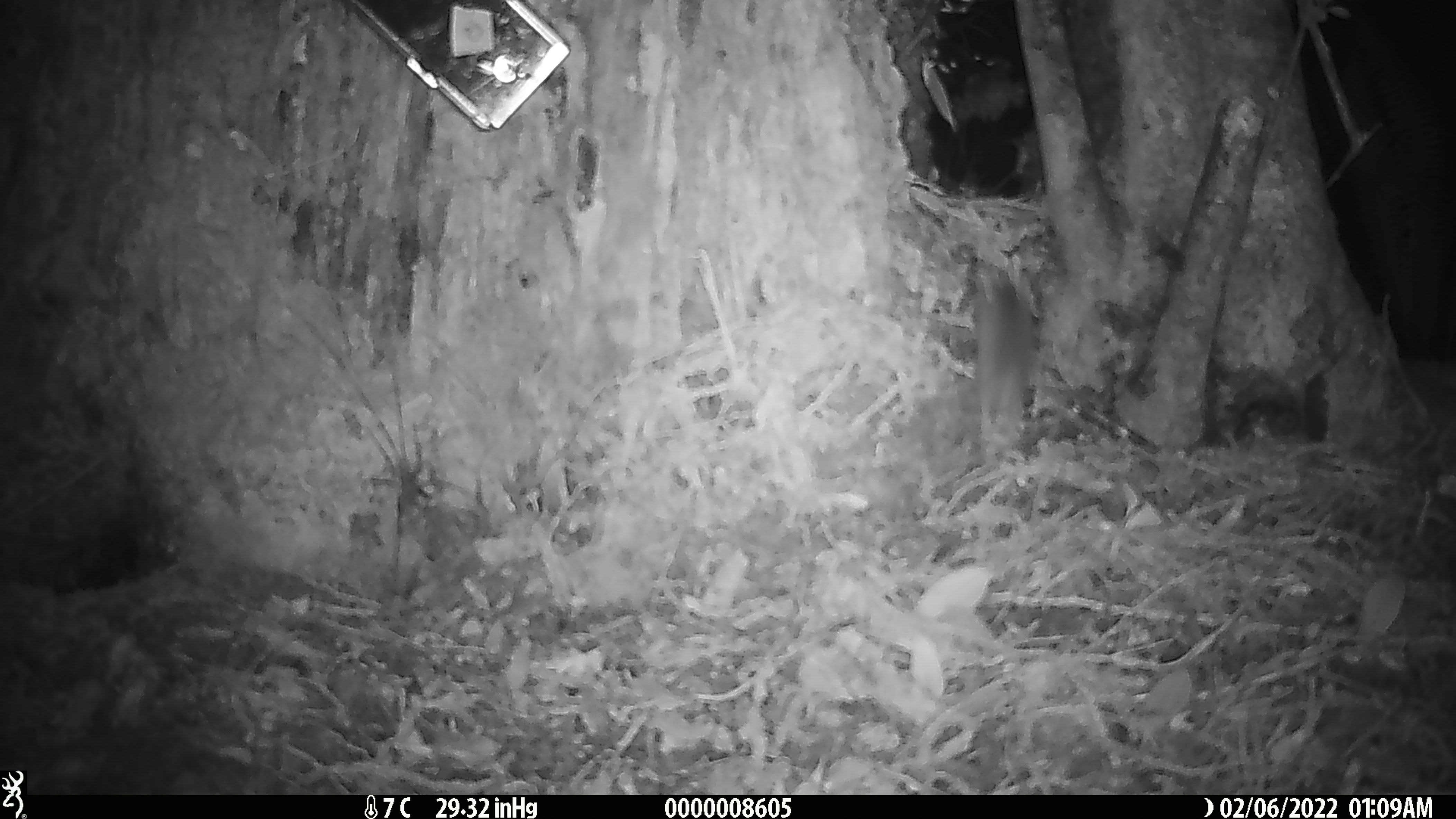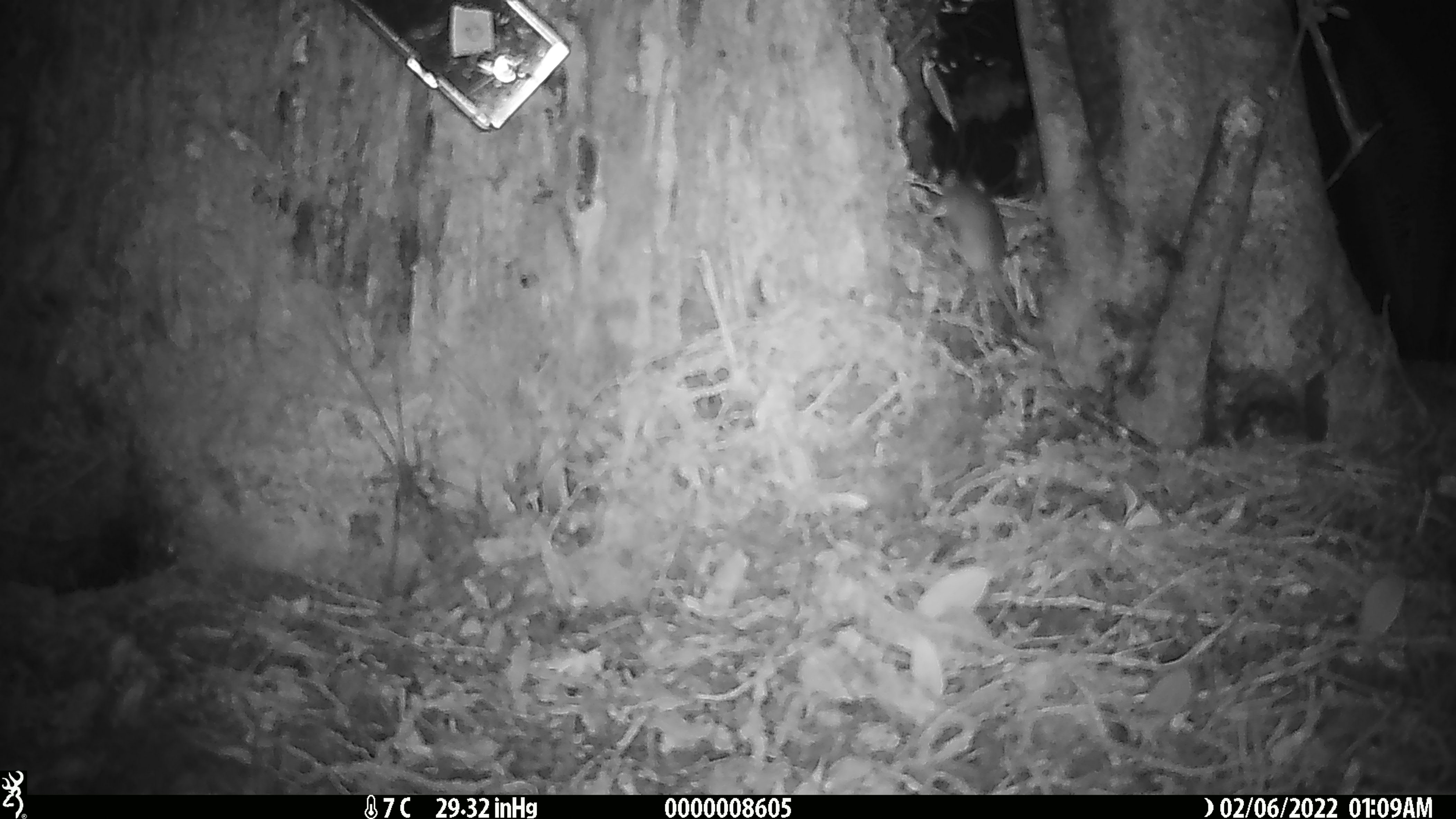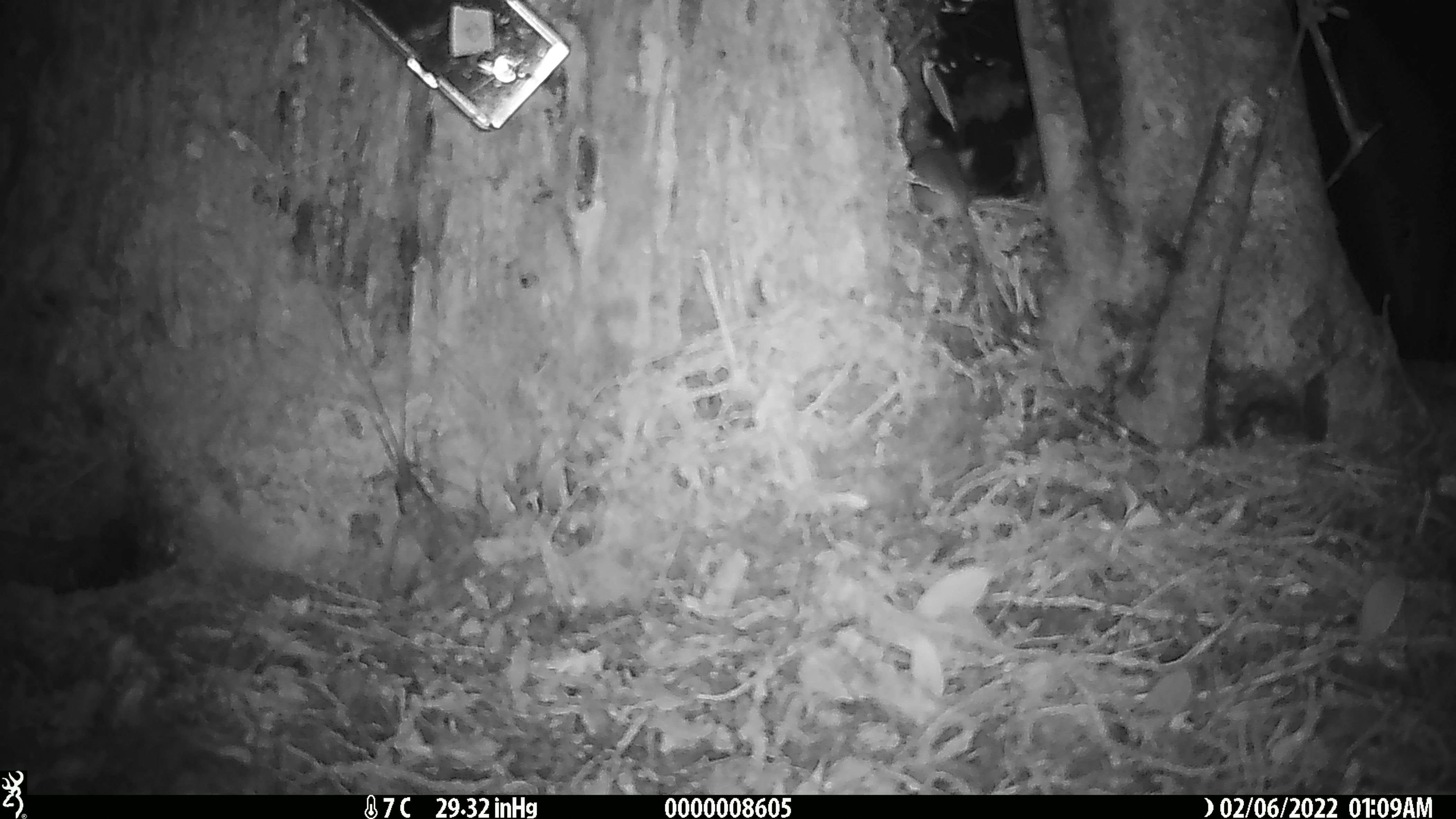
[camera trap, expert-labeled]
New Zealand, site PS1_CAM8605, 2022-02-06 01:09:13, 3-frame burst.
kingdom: Animalia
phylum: Chordata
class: Mammalia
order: Rodentia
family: Muridae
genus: Mus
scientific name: Mus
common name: mouse